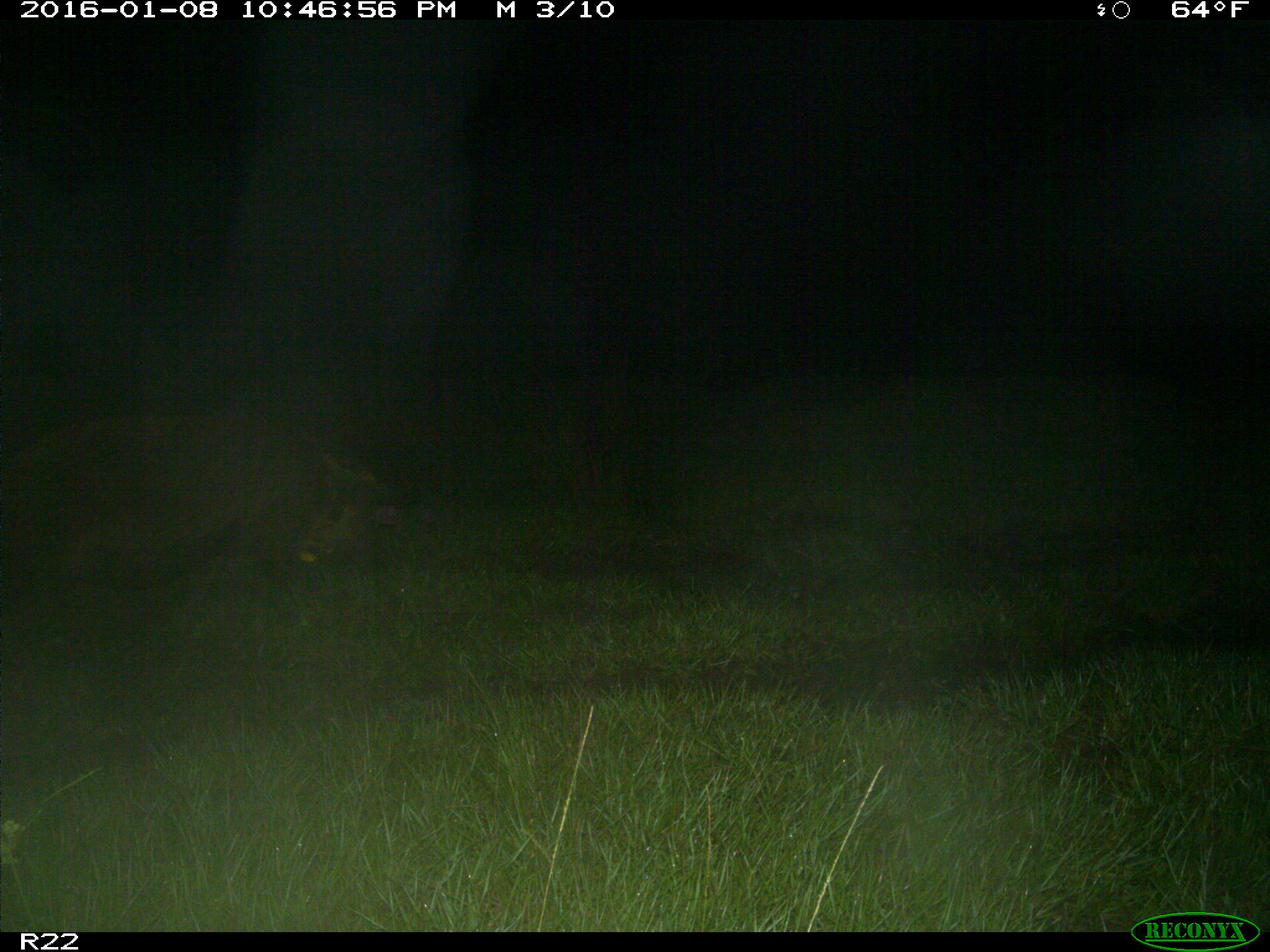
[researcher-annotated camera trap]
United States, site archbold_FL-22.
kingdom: Animalia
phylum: Chordata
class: Mammalia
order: Artiodactyla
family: Suidae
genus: Sus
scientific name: Sus scrofa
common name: wild boar